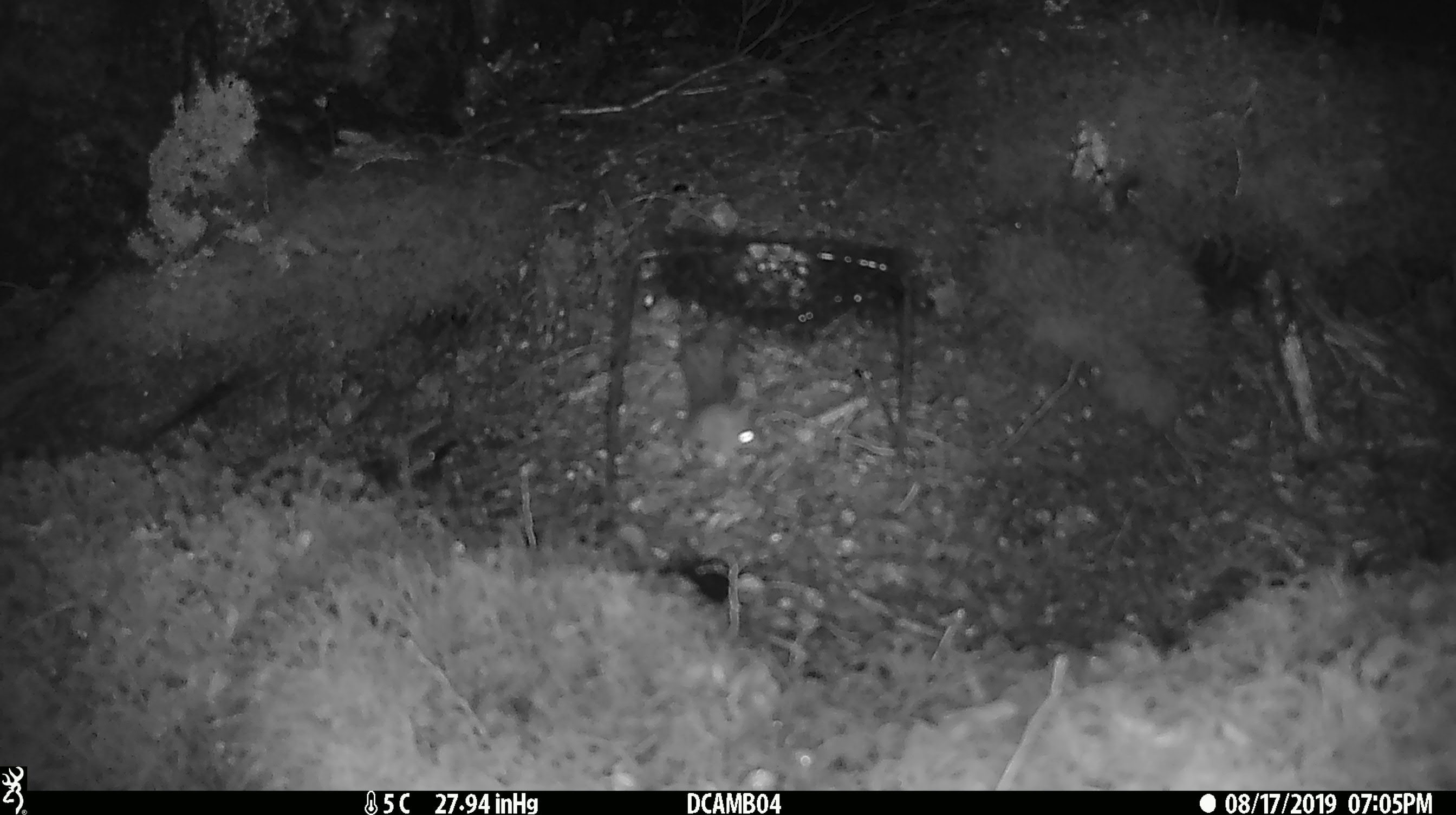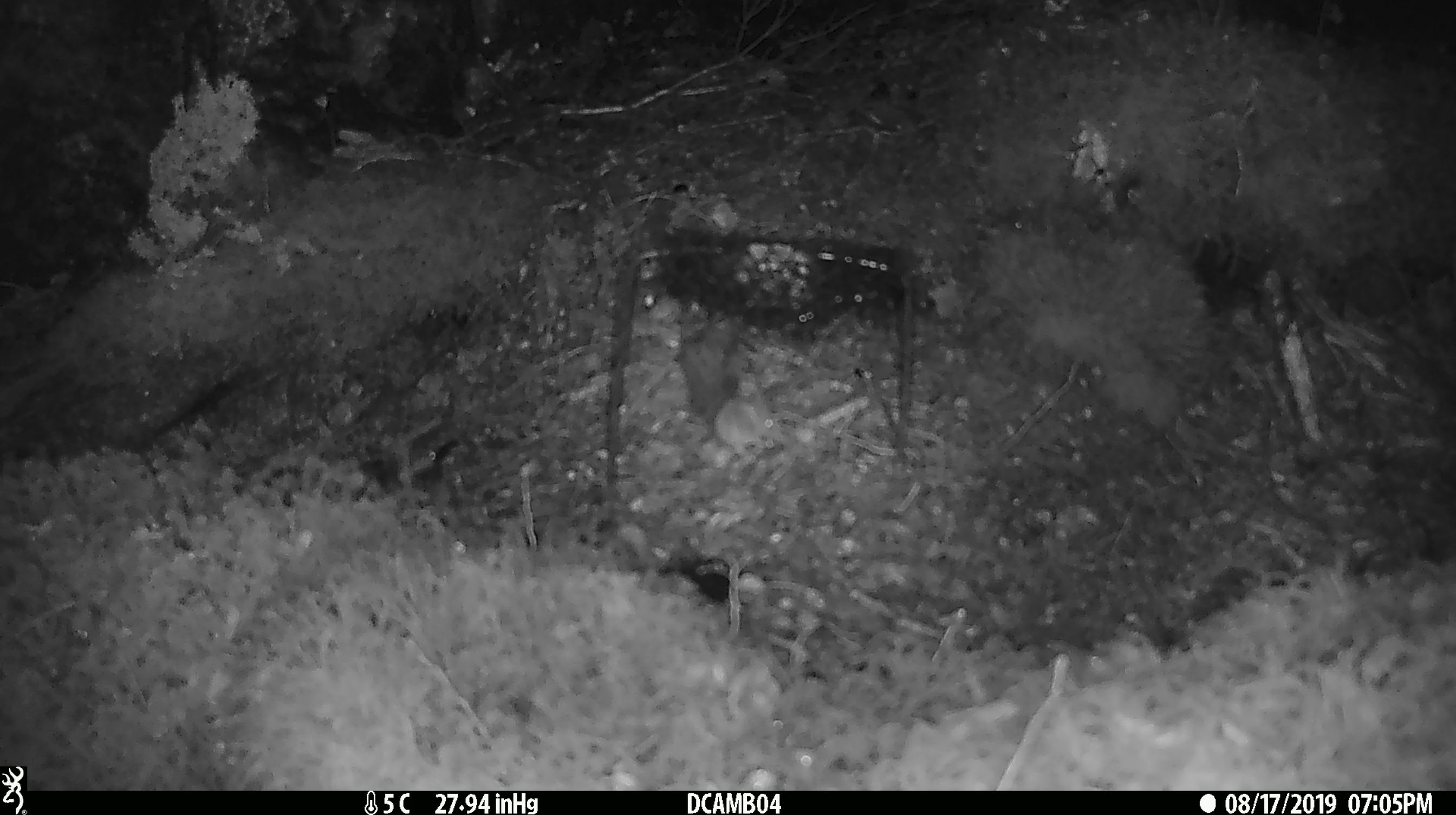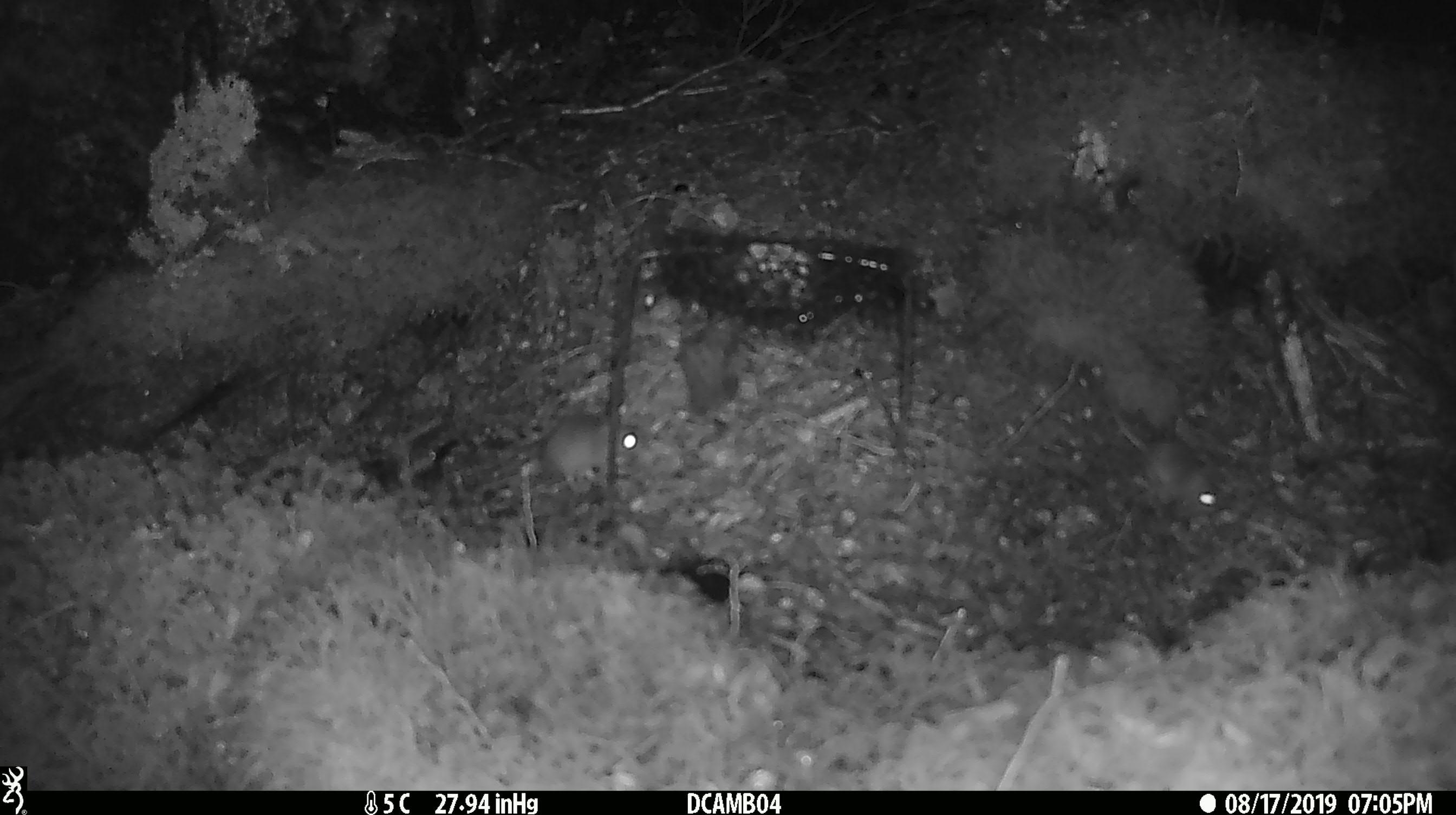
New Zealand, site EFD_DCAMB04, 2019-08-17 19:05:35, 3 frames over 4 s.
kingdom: Animalia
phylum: Chordata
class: Mammalia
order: Rodentia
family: Muridae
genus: Mus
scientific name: Mus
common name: mouse